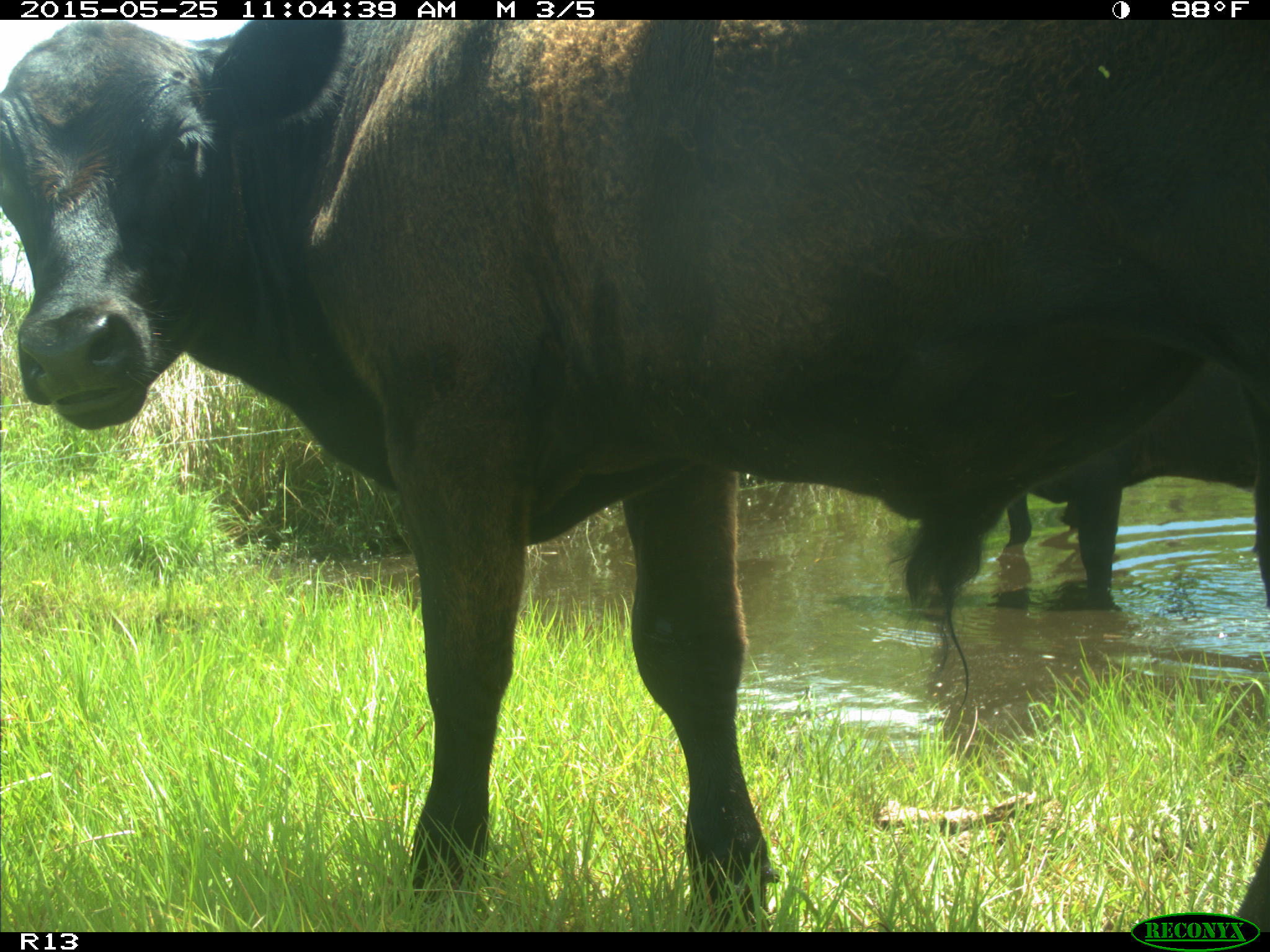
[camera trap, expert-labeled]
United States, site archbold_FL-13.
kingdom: Animalia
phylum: Chordata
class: Mammalia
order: Artiodactyla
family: Bovidae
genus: Bos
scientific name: Bos taurus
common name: domestic cow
Bos taurus (domestic cow).